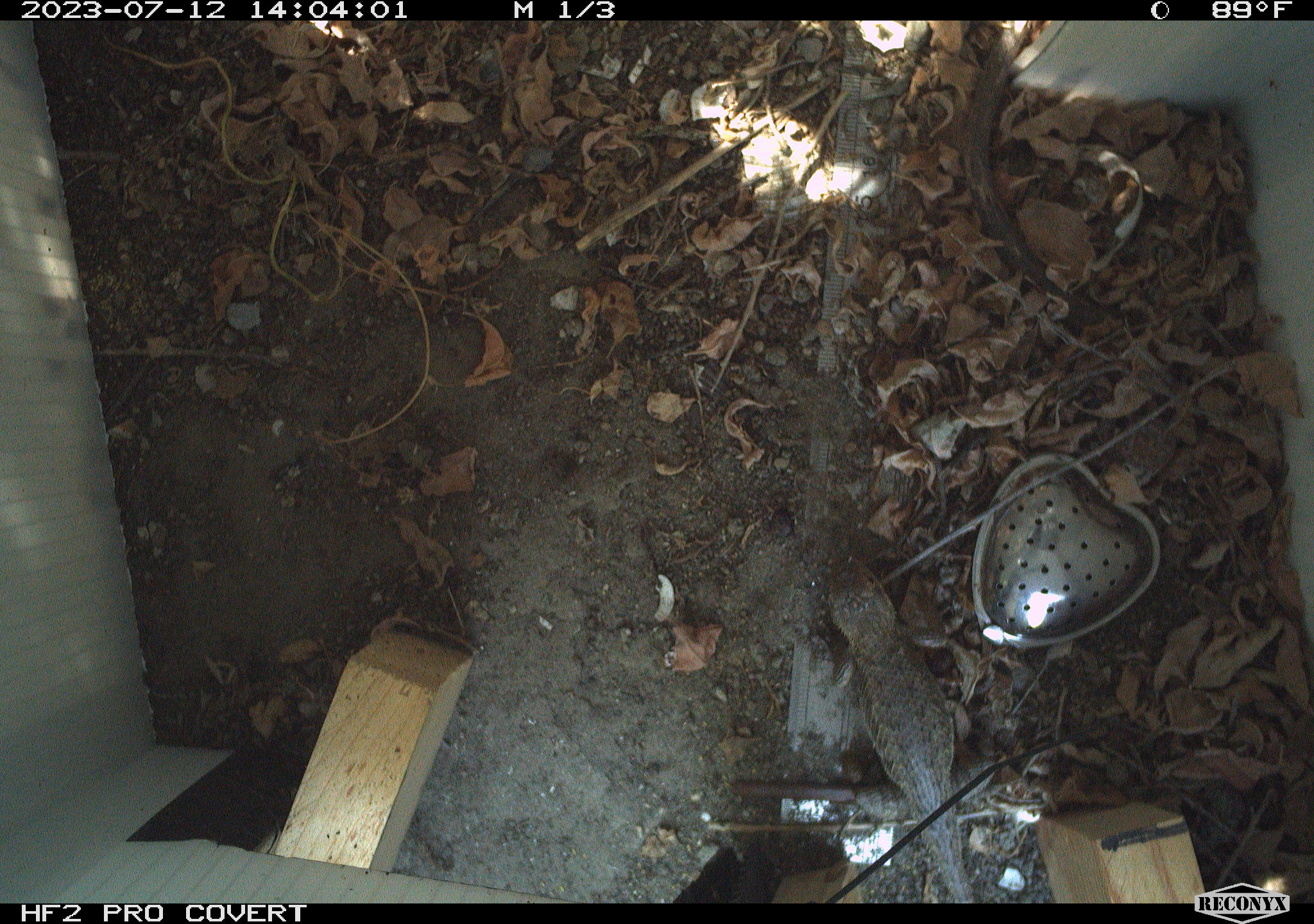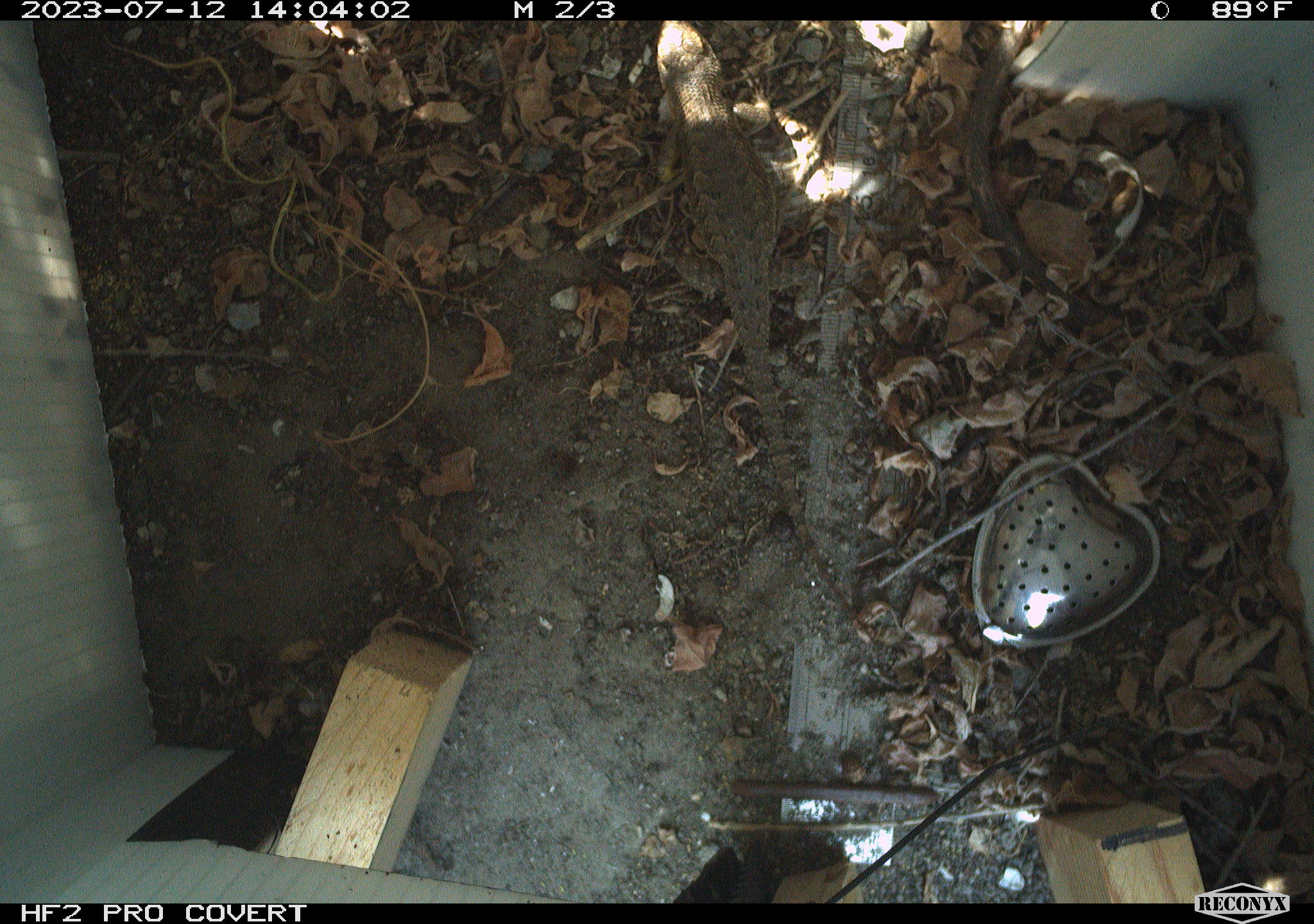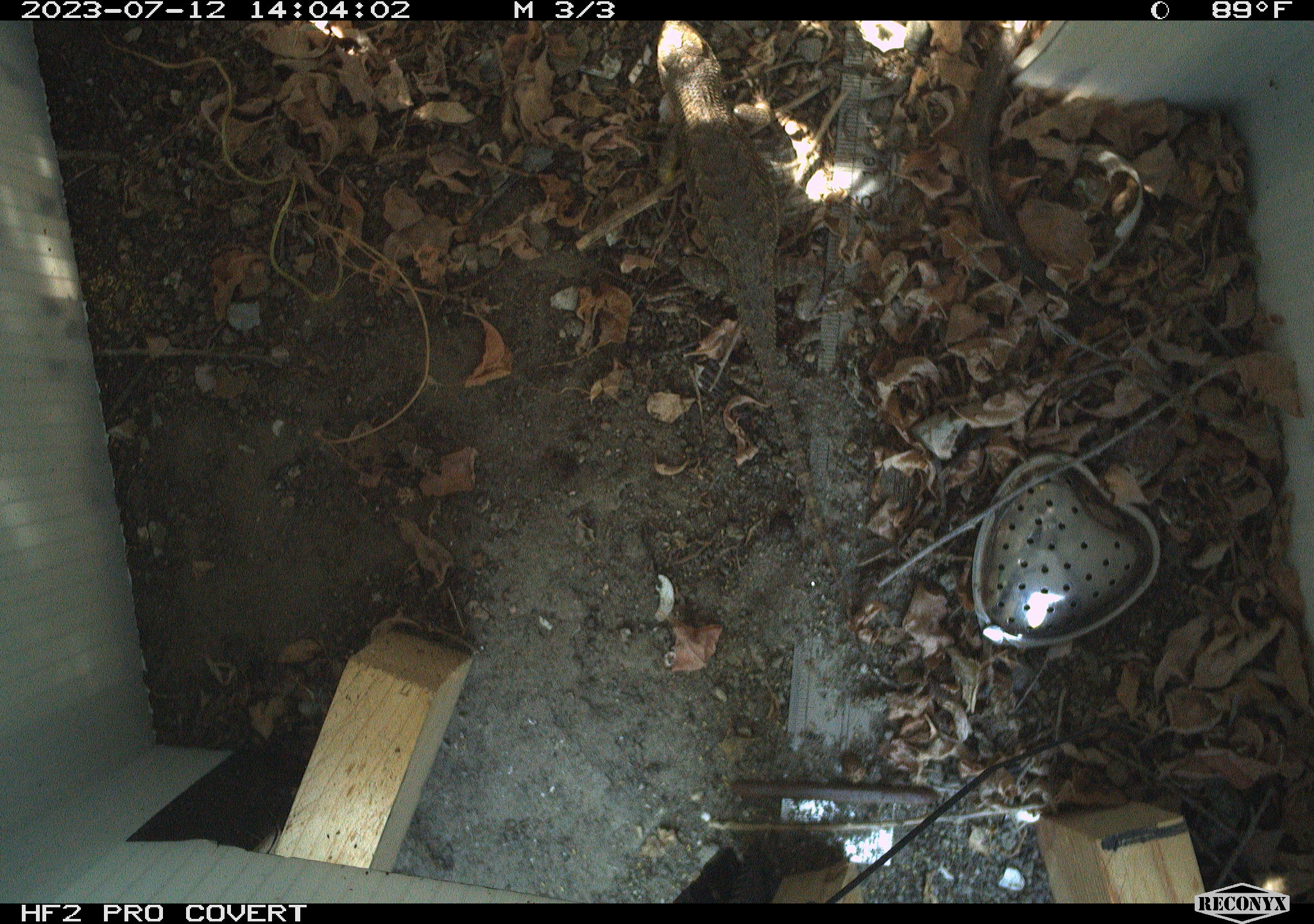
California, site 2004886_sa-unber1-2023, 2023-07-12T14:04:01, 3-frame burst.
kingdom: Animalia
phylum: Chordata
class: Reptilia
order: Squamata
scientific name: Squamata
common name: lizards and snakes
Lizards and snakes (Squamata).